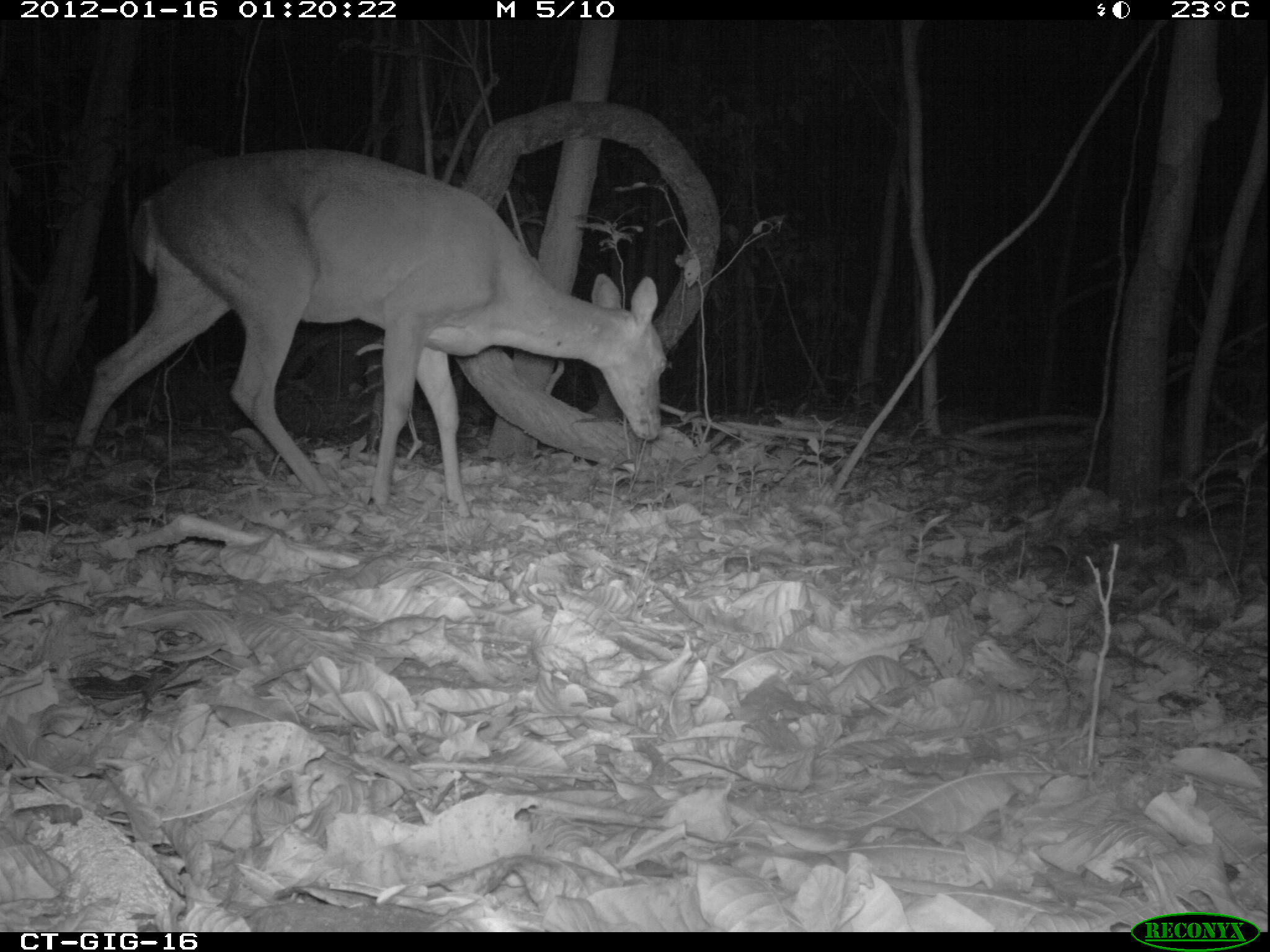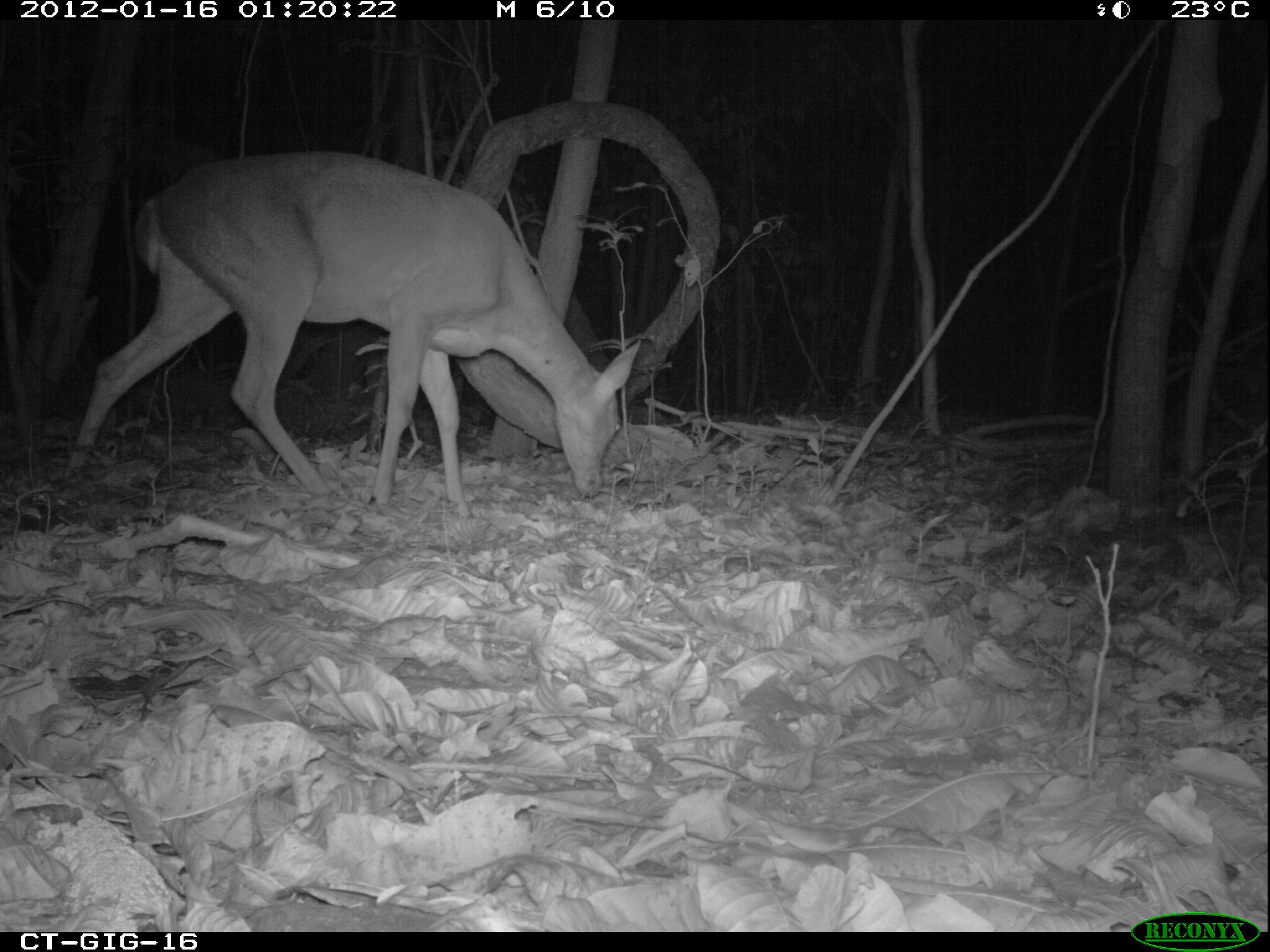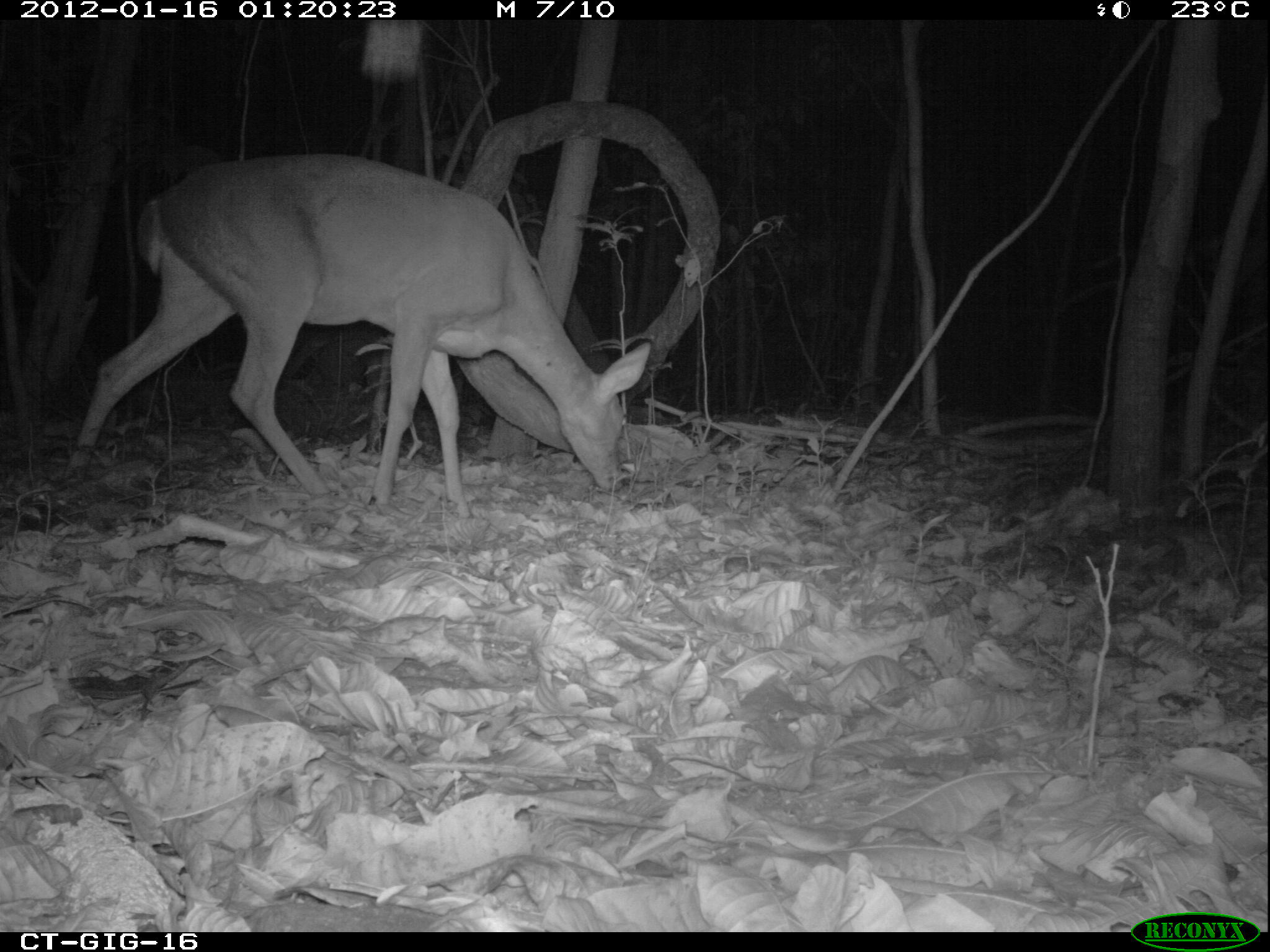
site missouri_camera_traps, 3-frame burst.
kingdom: Animalia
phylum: Chordata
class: Mammalia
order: Artiodactyla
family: Cervidae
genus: Odocoileus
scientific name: Odocoileus virginianus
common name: white-tailed deer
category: white tailed deer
White tailed deer (white-tailed deer) (Odocoileus virginianus). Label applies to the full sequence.